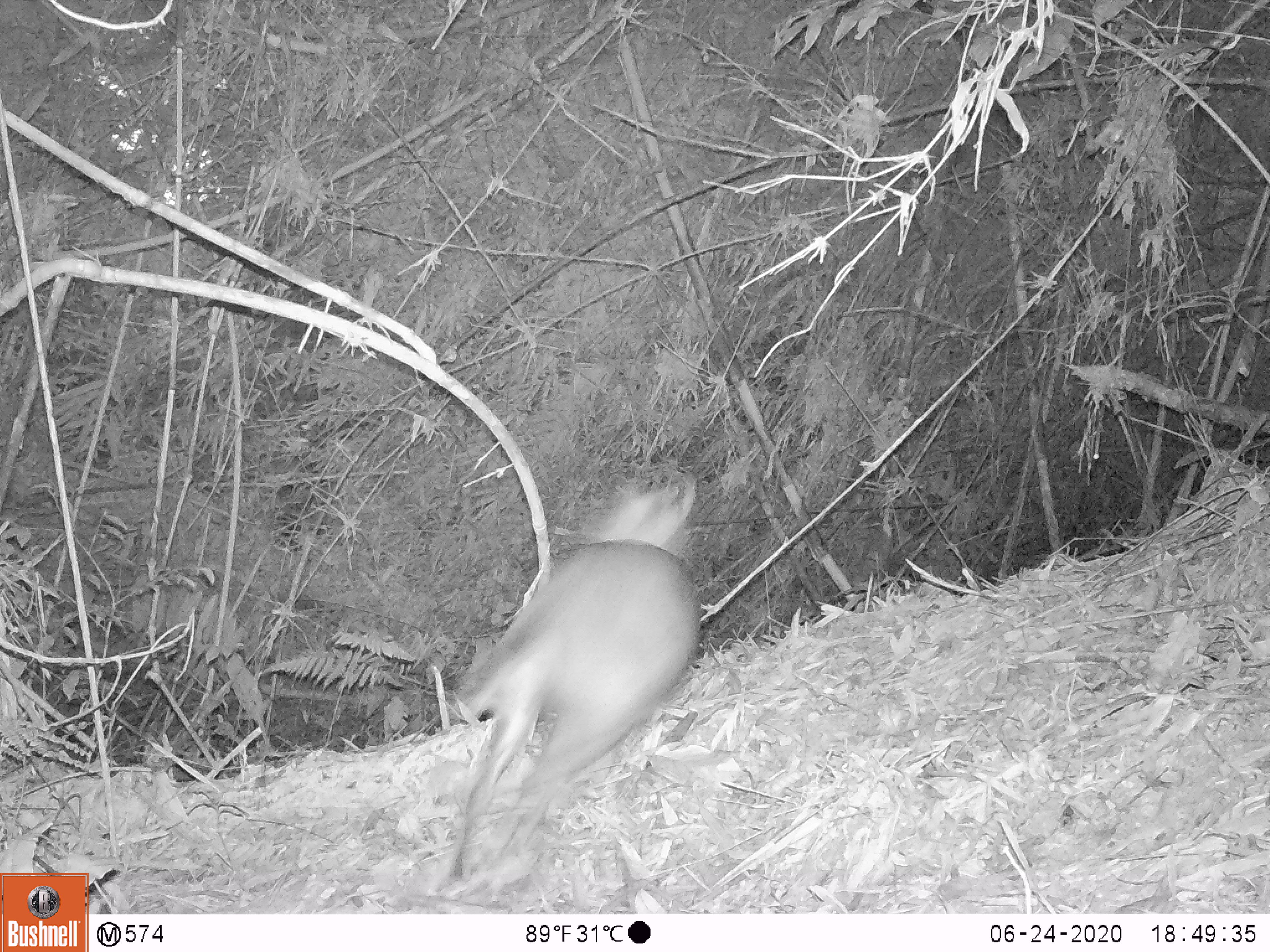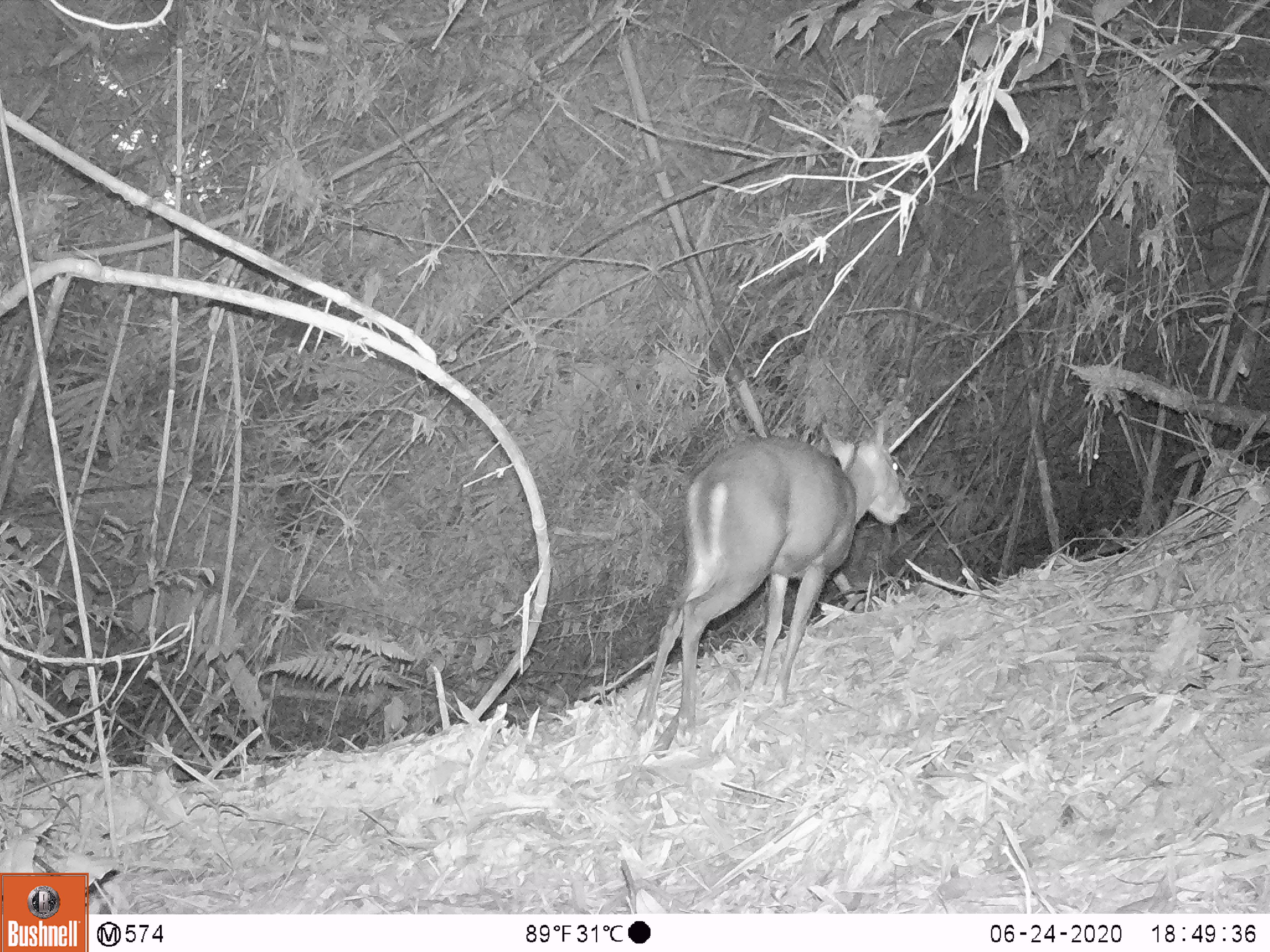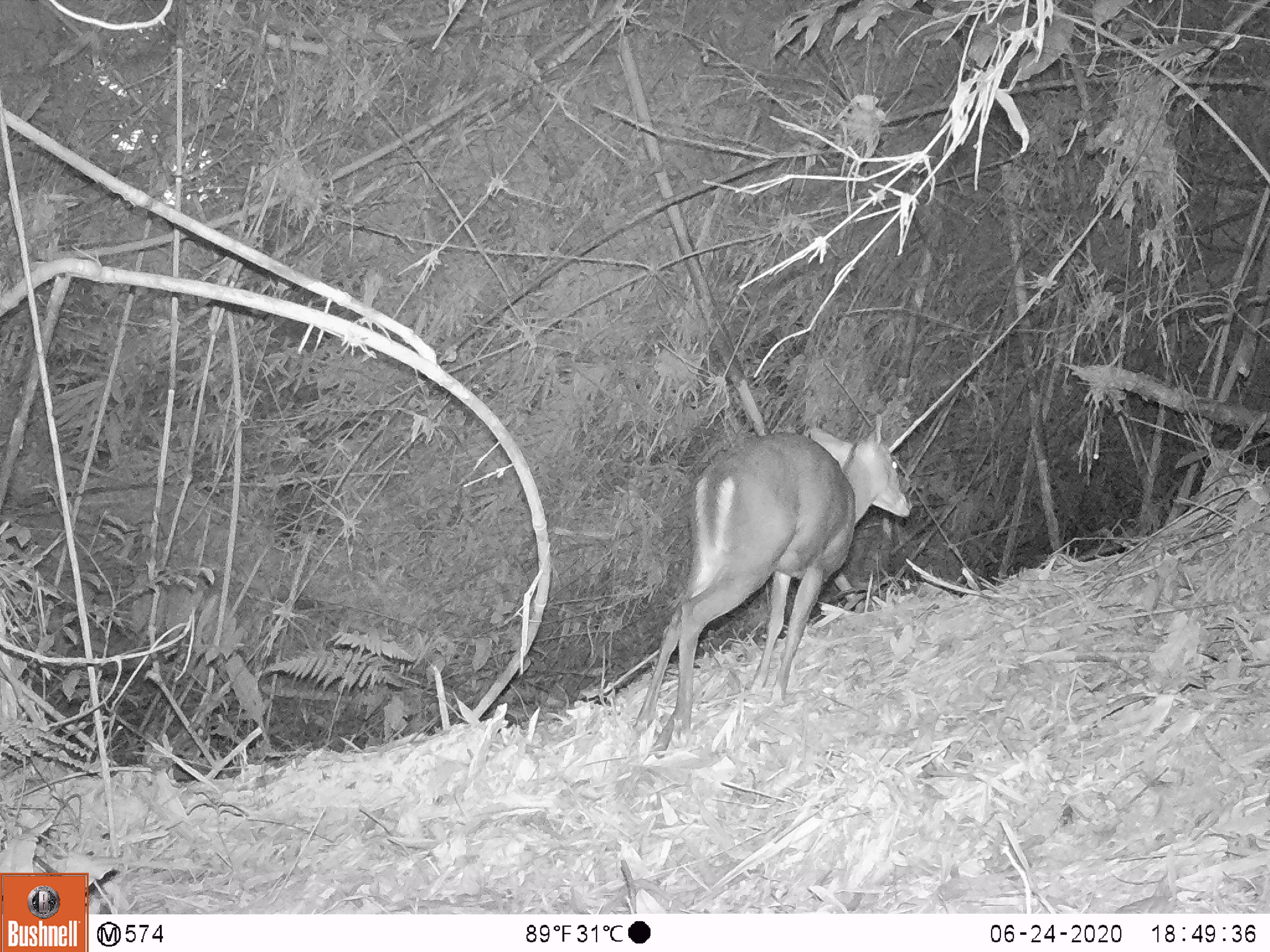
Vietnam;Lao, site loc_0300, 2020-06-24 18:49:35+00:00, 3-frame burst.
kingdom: Animalia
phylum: Chordata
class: Mammalia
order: Artiodactyla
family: Cervidae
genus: Muntiacus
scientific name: Muntiacus rooseveltorum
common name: roosevelt's muntjac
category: roosevelts muntjac group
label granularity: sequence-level